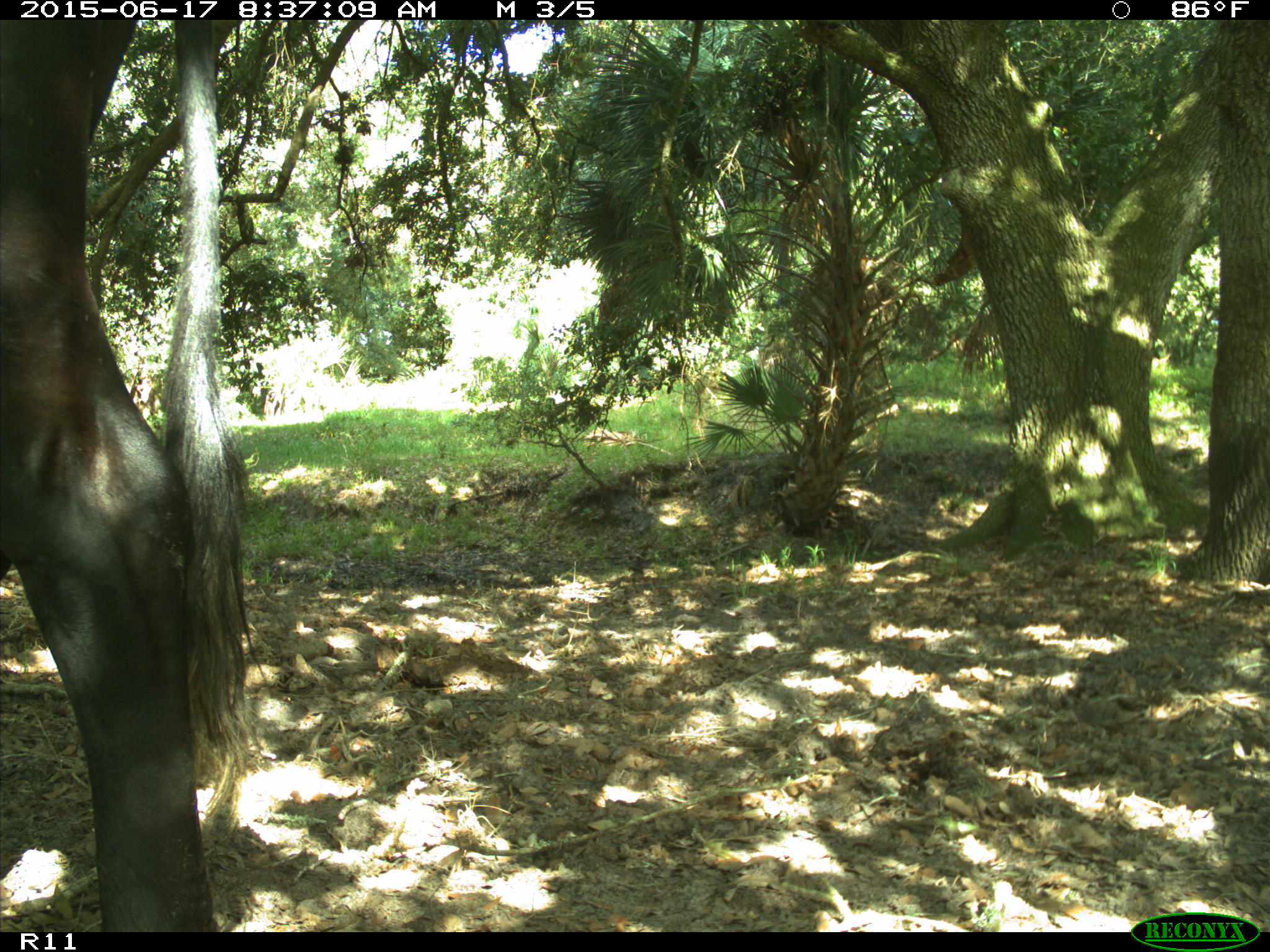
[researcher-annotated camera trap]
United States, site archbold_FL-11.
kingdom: Animalia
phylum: Chordata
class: Mammalia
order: Artiodactyla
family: Bovidae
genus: Bos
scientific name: Bos taurus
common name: domestic cow